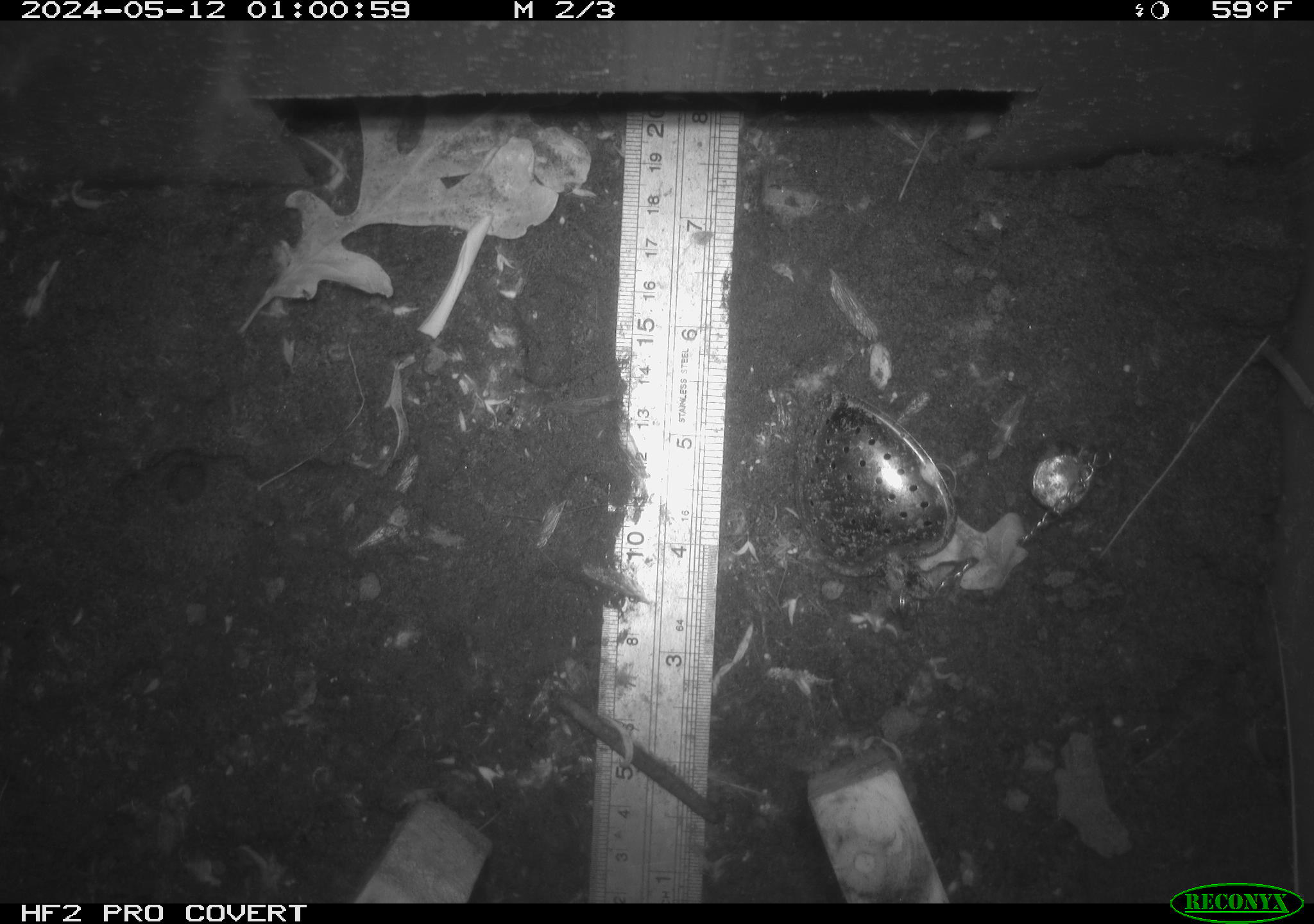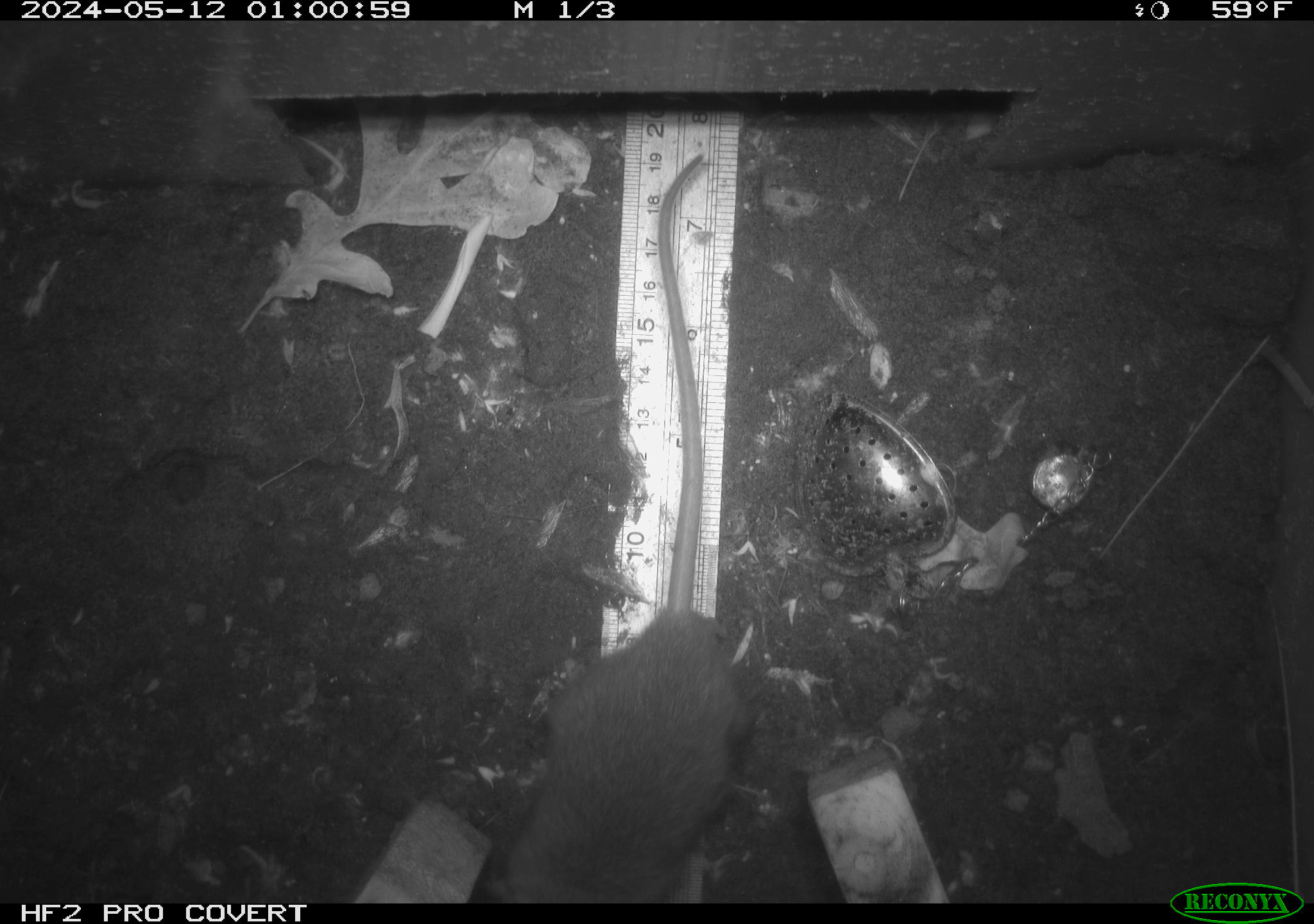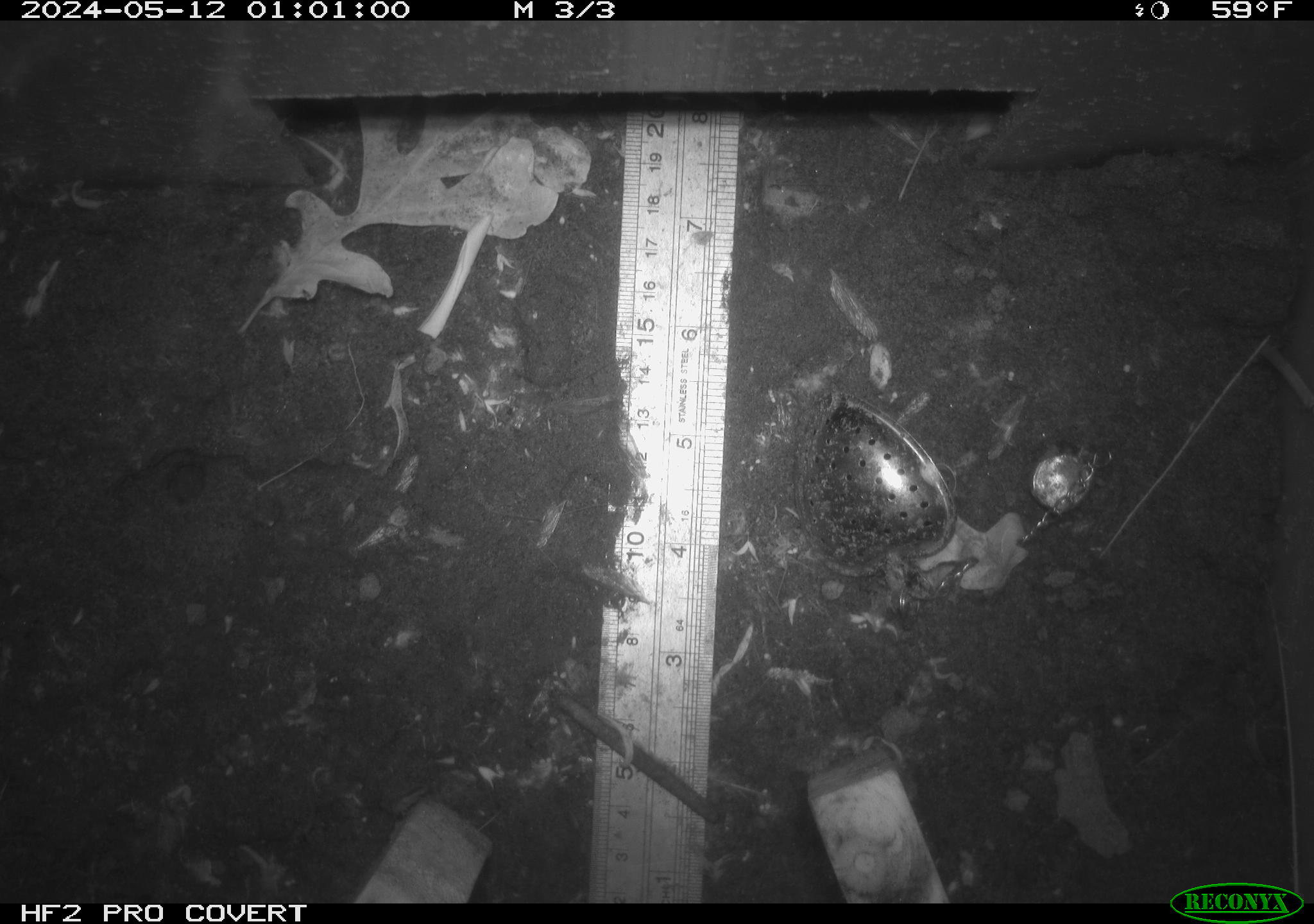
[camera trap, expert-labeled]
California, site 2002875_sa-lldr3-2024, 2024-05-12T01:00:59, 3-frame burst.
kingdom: Animalia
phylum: Chordata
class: Mammalia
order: Rodentia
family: Muridae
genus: Rattus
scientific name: Rattus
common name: rat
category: rattus species